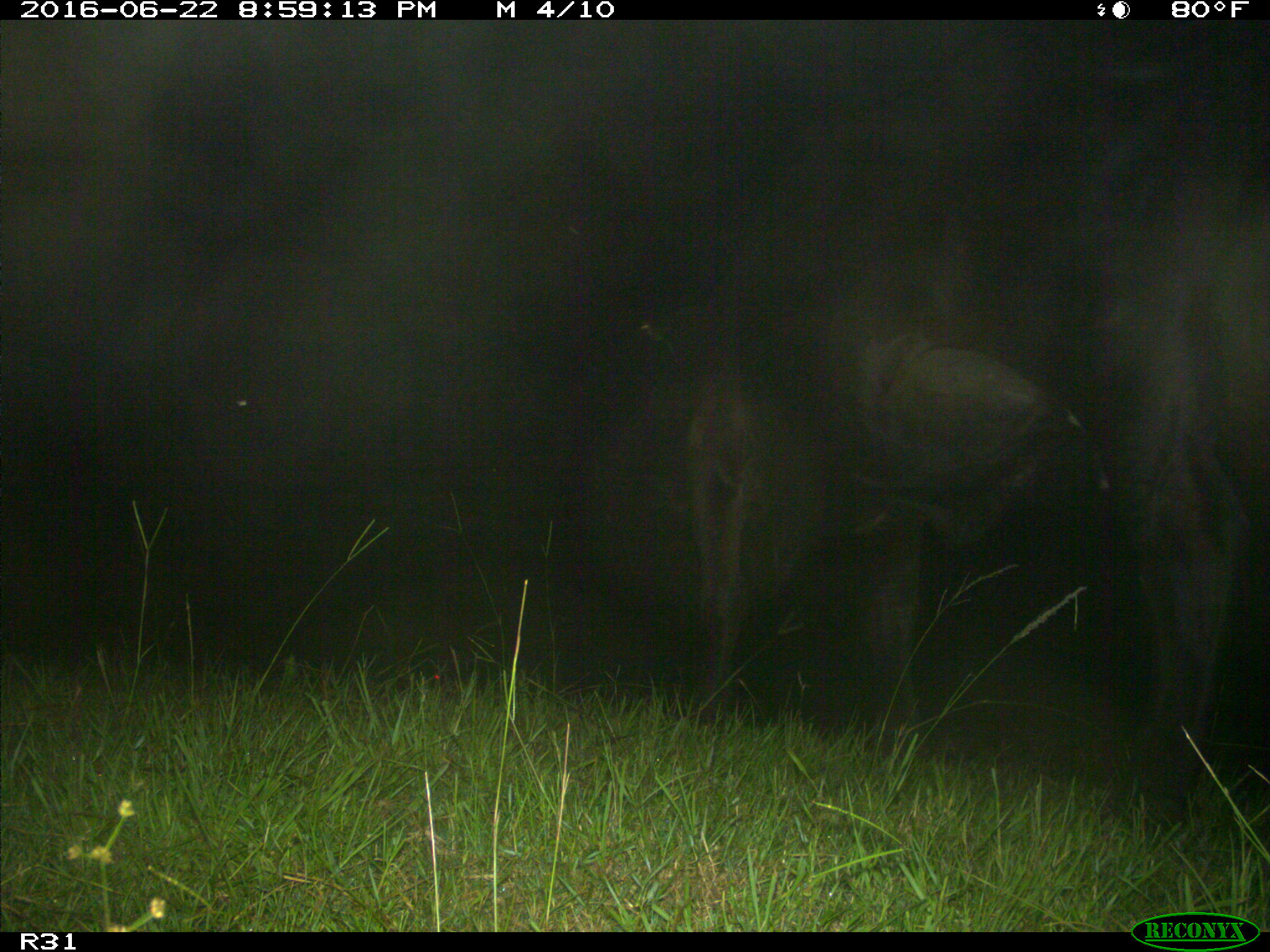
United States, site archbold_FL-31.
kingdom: Animalia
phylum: Chordata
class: Mammalia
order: Artiodactyla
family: Bovidae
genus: Bos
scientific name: Bos taurus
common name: domestic cow